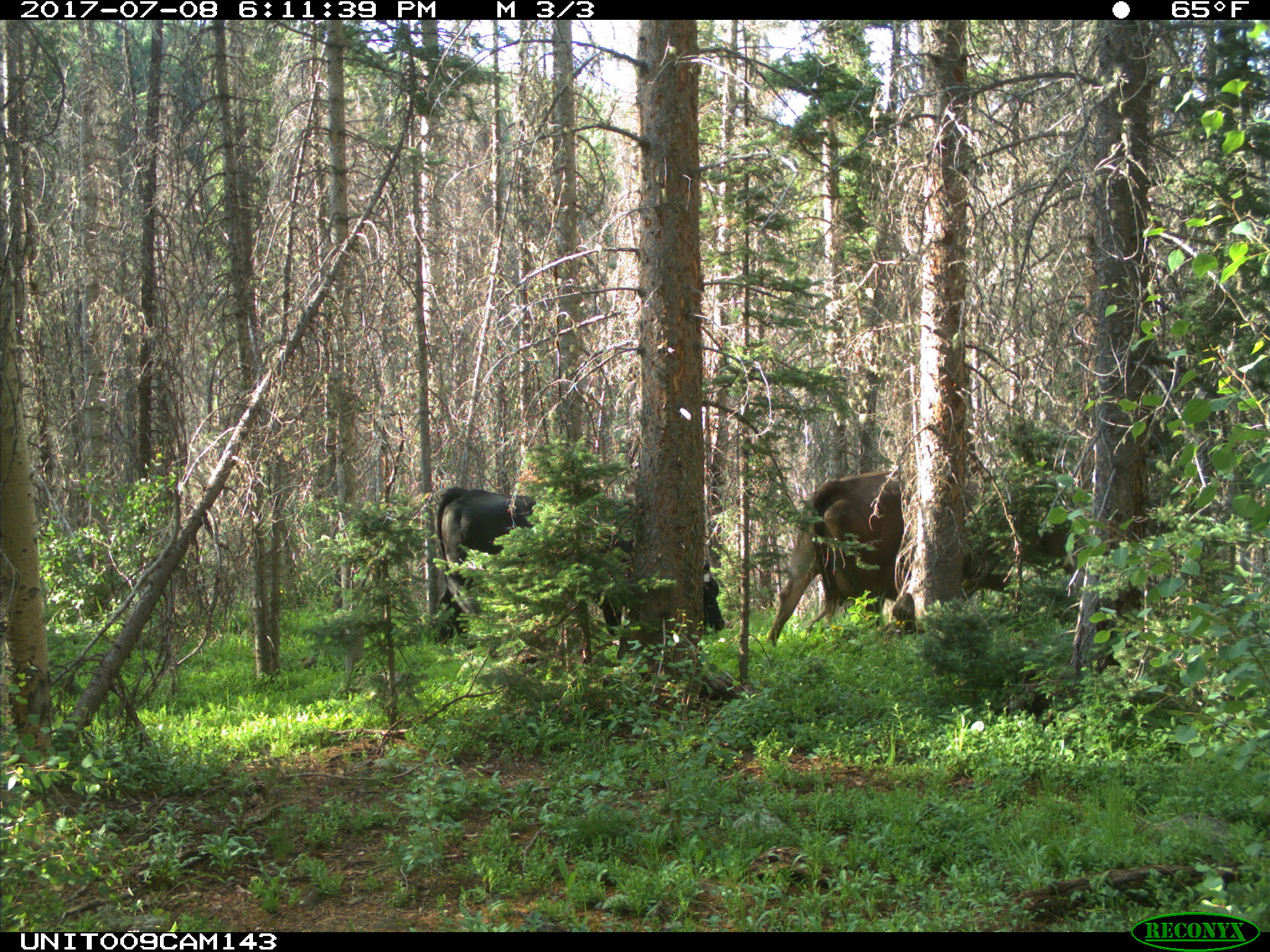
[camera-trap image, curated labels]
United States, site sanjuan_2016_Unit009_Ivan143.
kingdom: Animalia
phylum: Chordata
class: Mammalia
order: Artiodactyla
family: Bovidae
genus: Bos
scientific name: Bos taurus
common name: domestic cow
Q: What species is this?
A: Bos taurus (domestic cow).